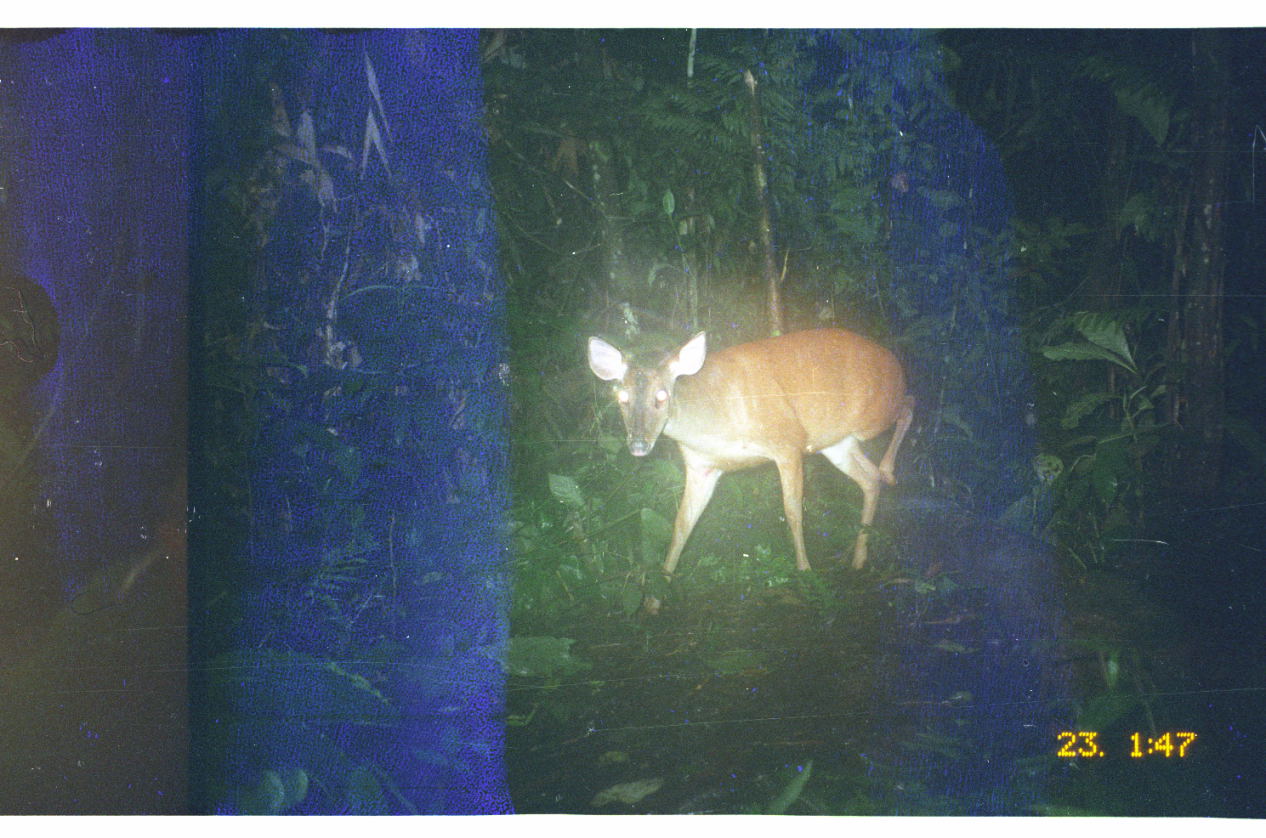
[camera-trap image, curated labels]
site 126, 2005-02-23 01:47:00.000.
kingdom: Animalia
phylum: Chordata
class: Mammalia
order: Artiodactyla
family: Cervidae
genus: Mazama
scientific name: Mazama americana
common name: red brocket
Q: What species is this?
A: Mazama americana (red brocket).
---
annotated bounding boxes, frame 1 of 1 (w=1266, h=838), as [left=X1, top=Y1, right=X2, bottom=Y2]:
mazama americana: [left=583, top=326, right=920, bottom=624]